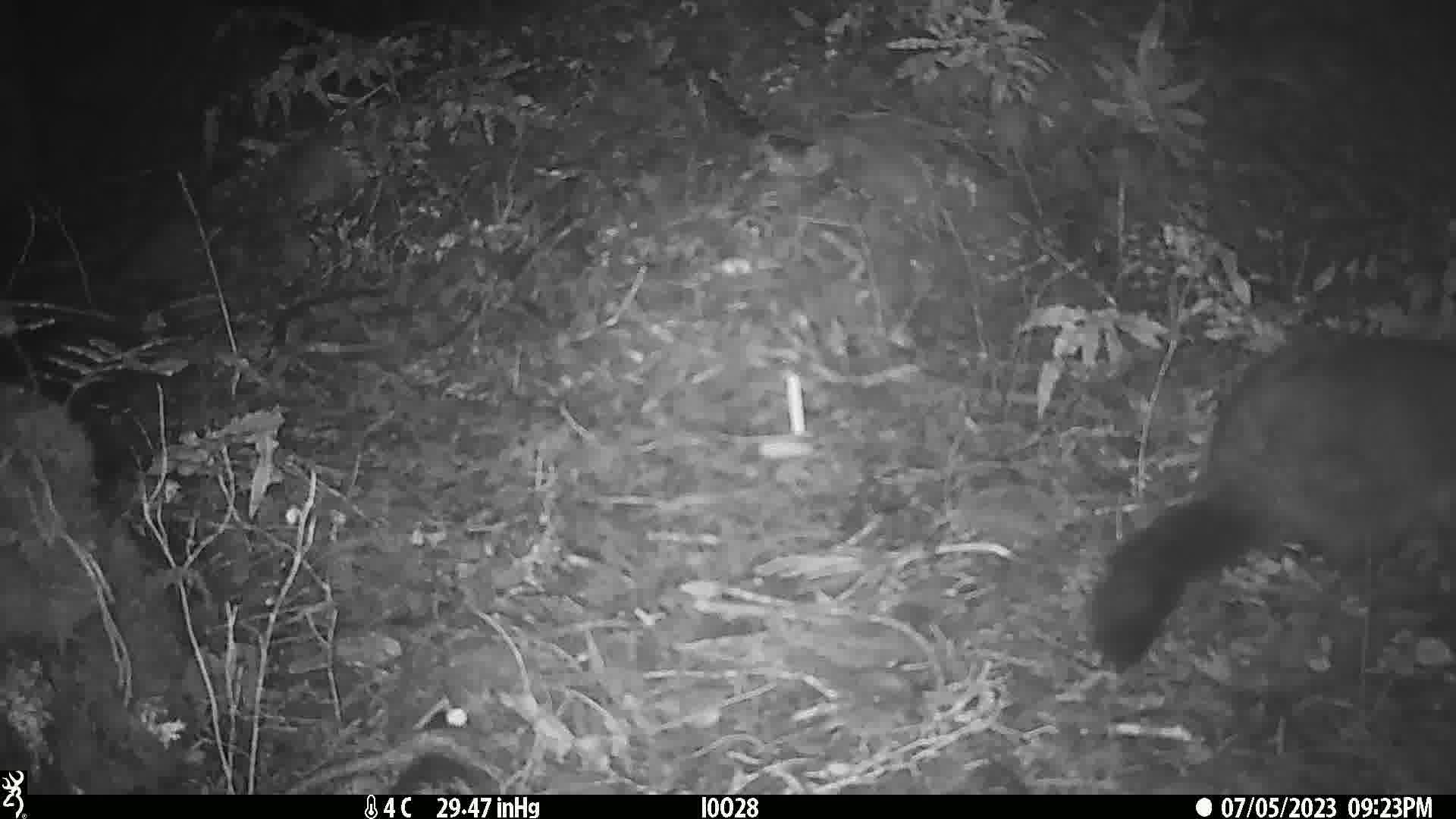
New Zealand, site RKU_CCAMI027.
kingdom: Animalia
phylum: Chordata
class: Mammalia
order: Diprotodontia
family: Phalangeridae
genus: Trichosurus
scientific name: Trichosurus vulpecula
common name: common brushtail possum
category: possum